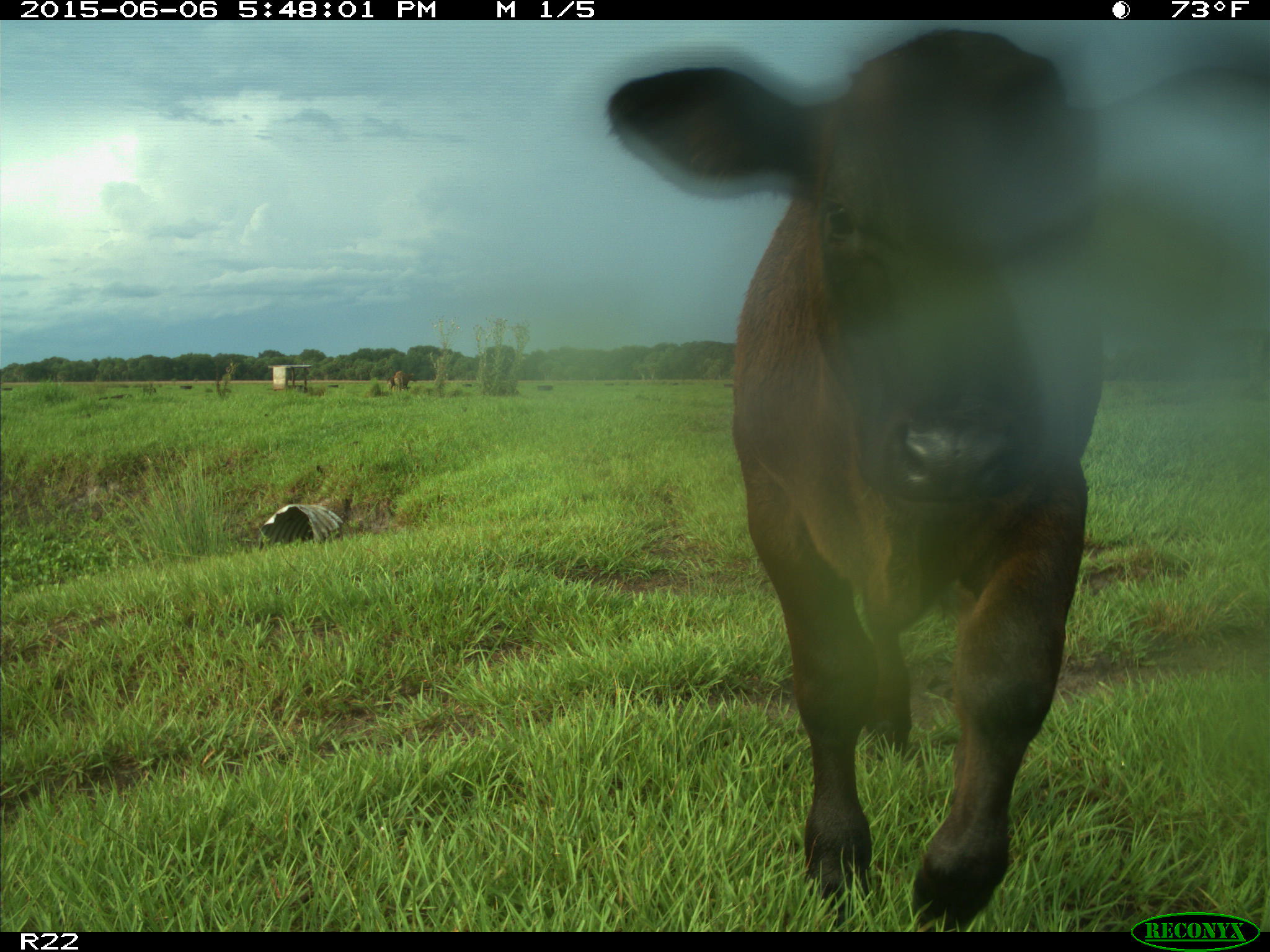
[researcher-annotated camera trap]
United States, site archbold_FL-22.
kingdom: Animalia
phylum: Chordata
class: Mammalia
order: Artiodactyla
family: Bovidae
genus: Bos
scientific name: Bos taurus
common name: domestic cow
Bos taurus (domestic cow).